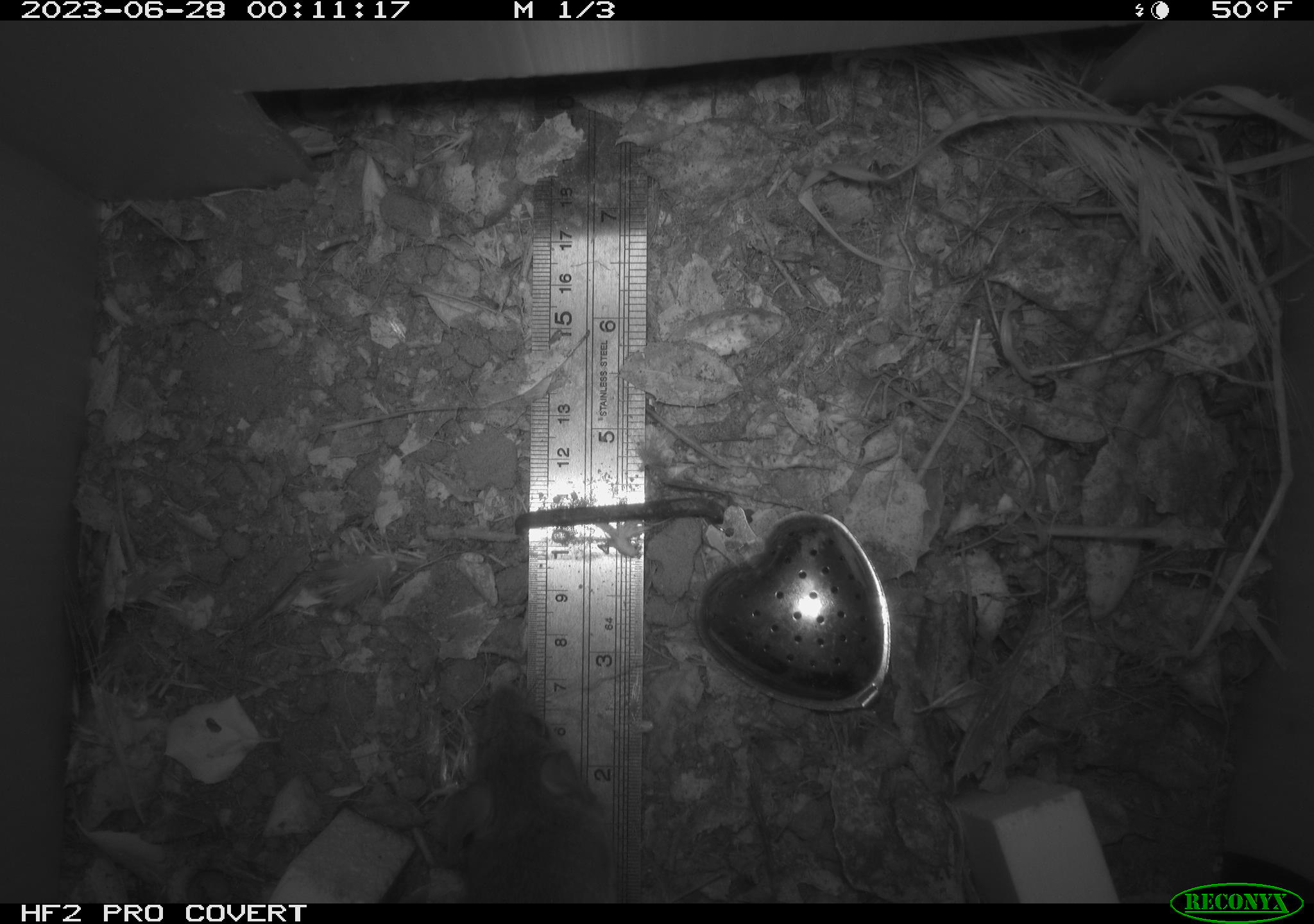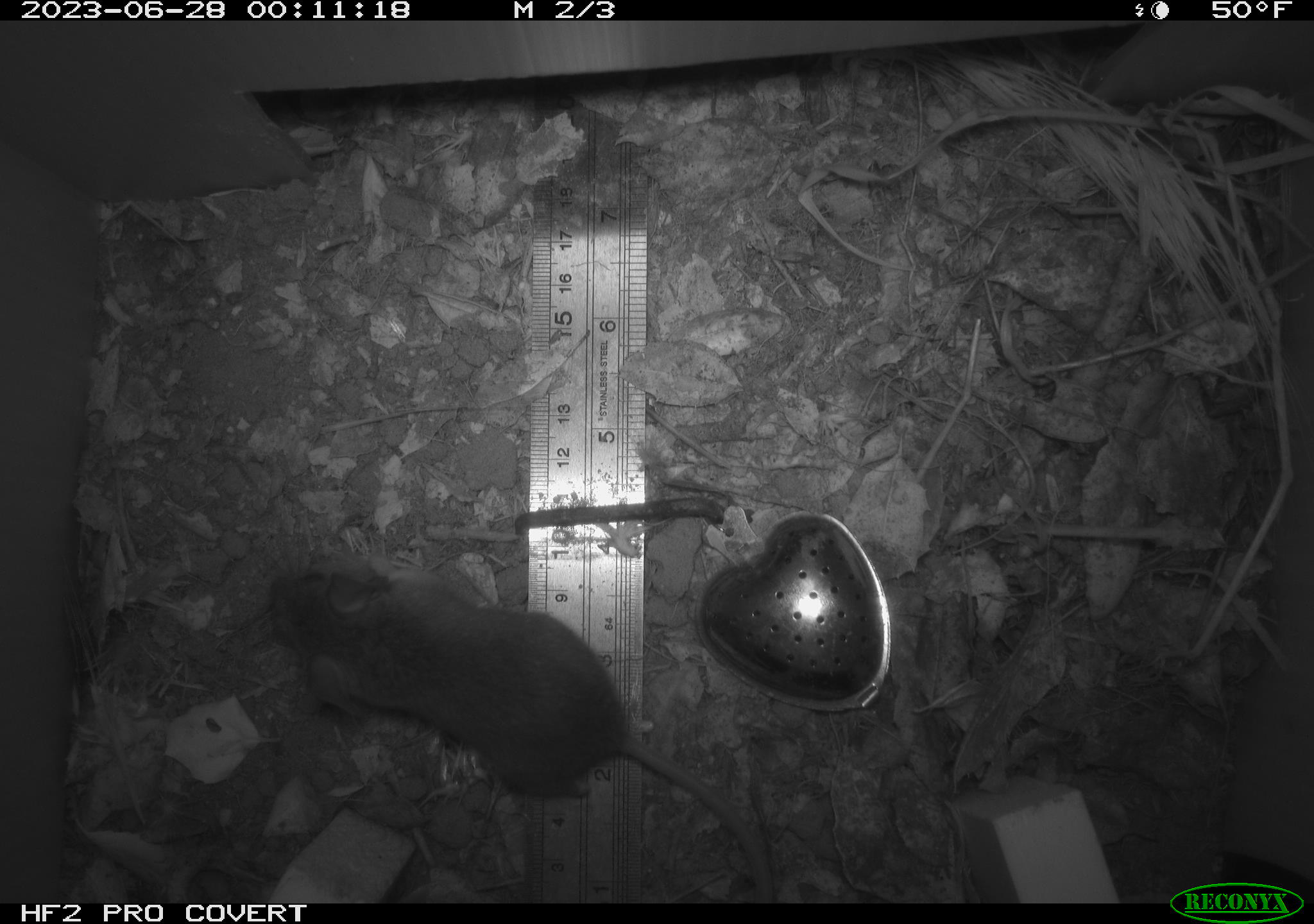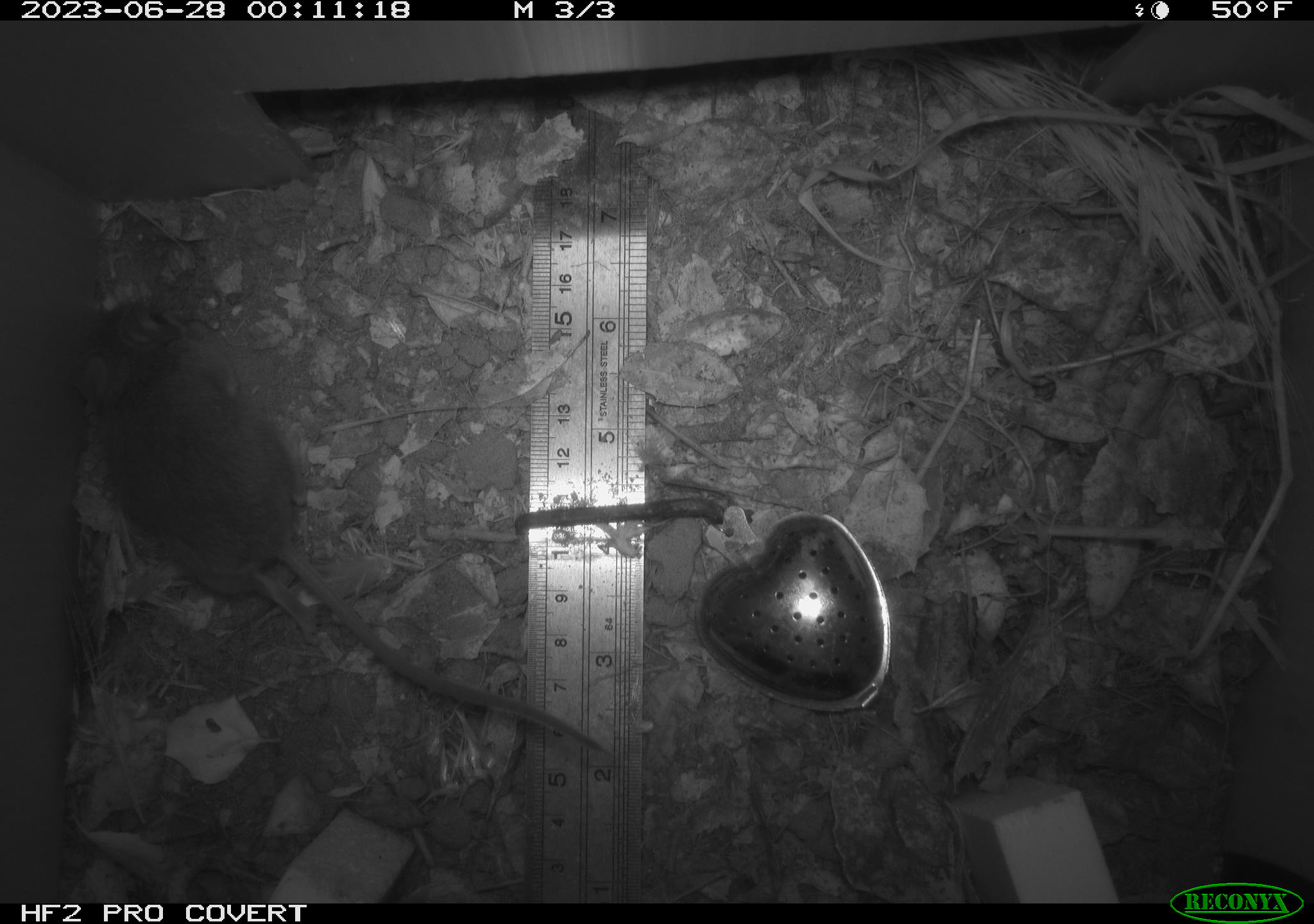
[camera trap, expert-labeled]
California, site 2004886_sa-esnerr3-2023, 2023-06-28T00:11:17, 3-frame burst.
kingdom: Animalia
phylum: Chordata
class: Mammalia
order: Rodentia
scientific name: Rodentia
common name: mouse species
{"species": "mouse species (Rodentia)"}